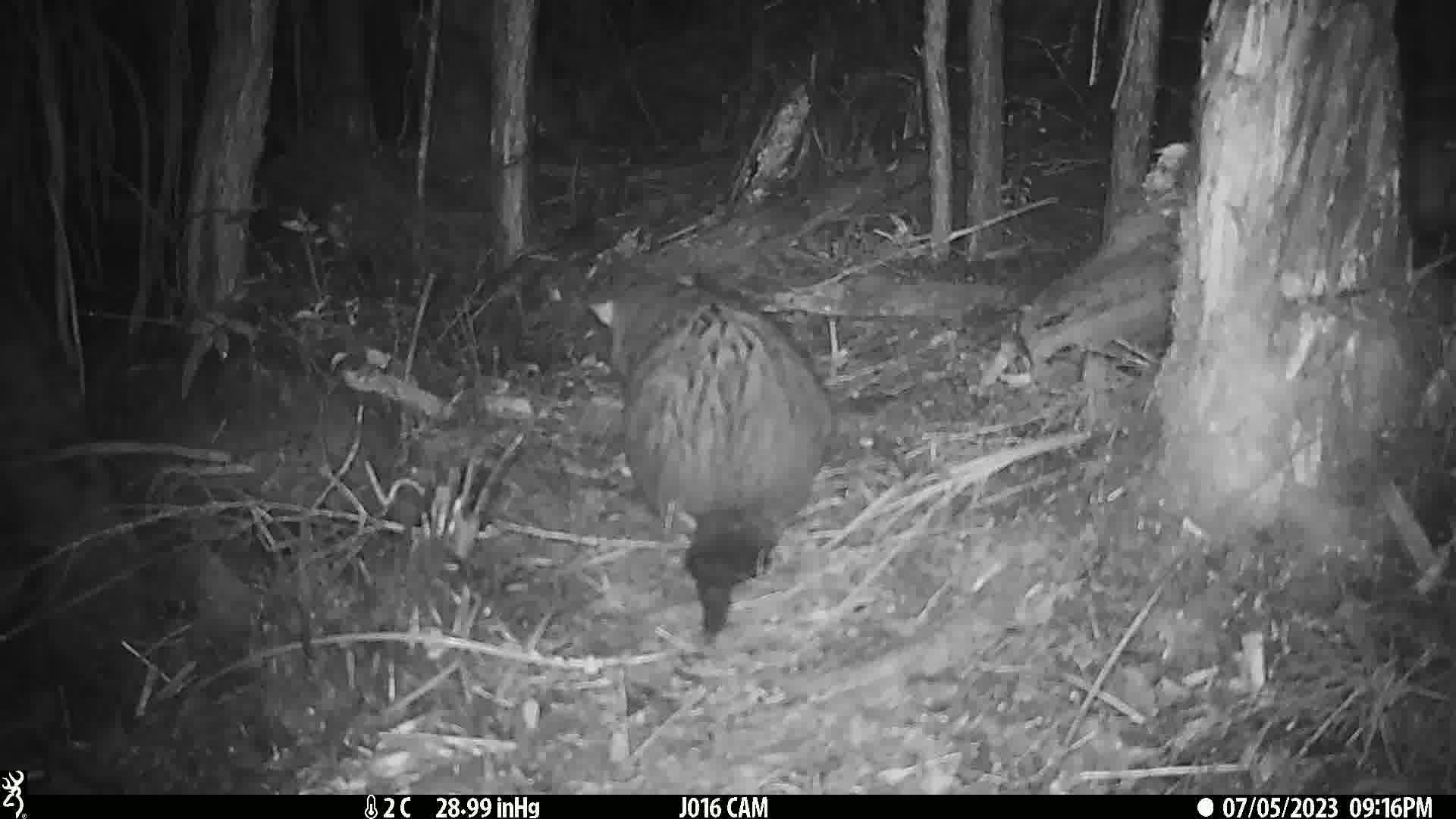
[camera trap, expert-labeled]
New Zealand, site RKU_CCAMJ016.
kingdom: Animalia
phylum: Chordata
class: Mammalia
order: Diprotodontia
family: Phalangeridae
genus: Trichosurus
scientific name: Trichosurus vulpecula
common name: common brushtail possum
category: possum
Possum (common brushtail possum) (Trichosurus vulpecula).